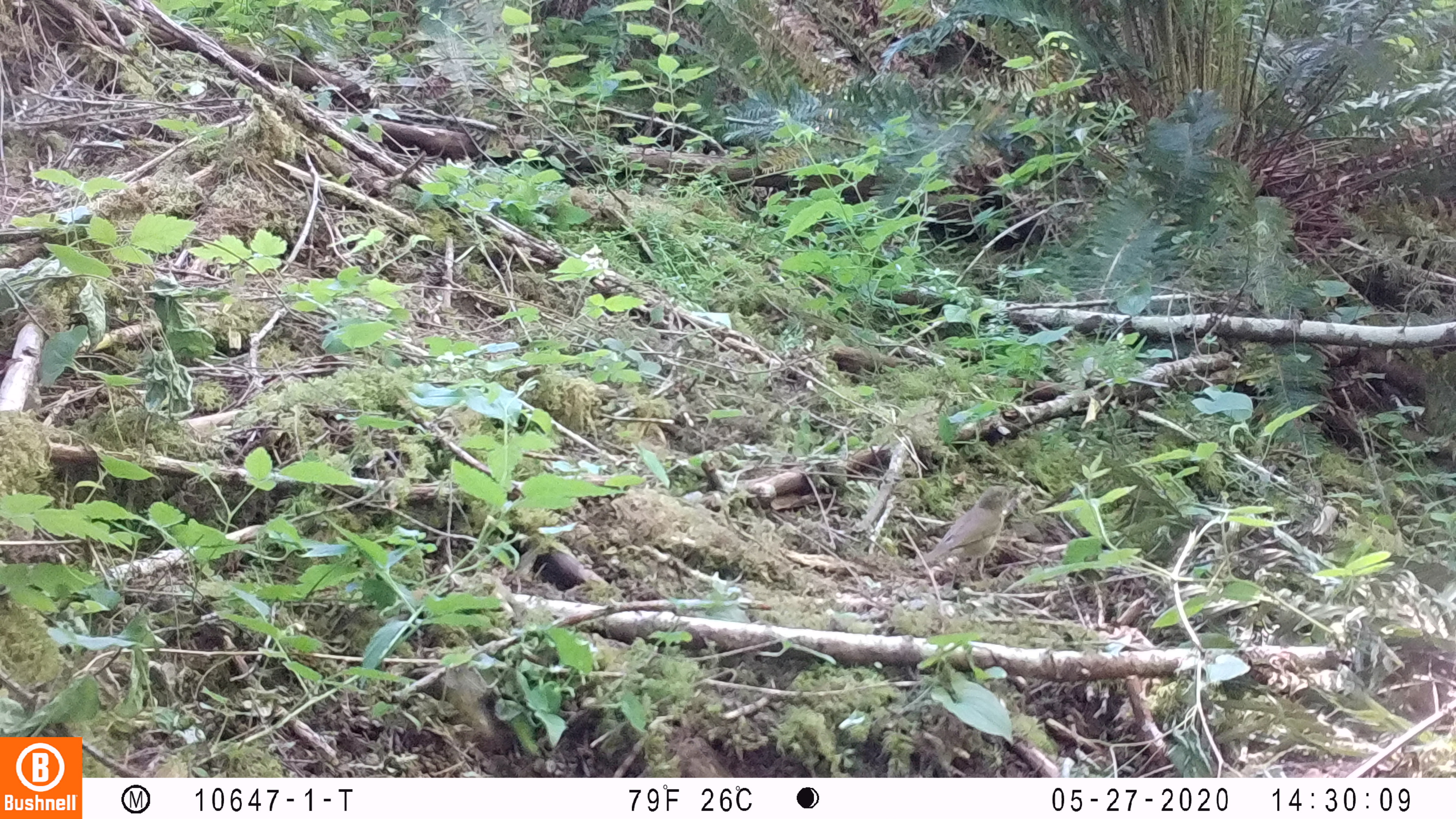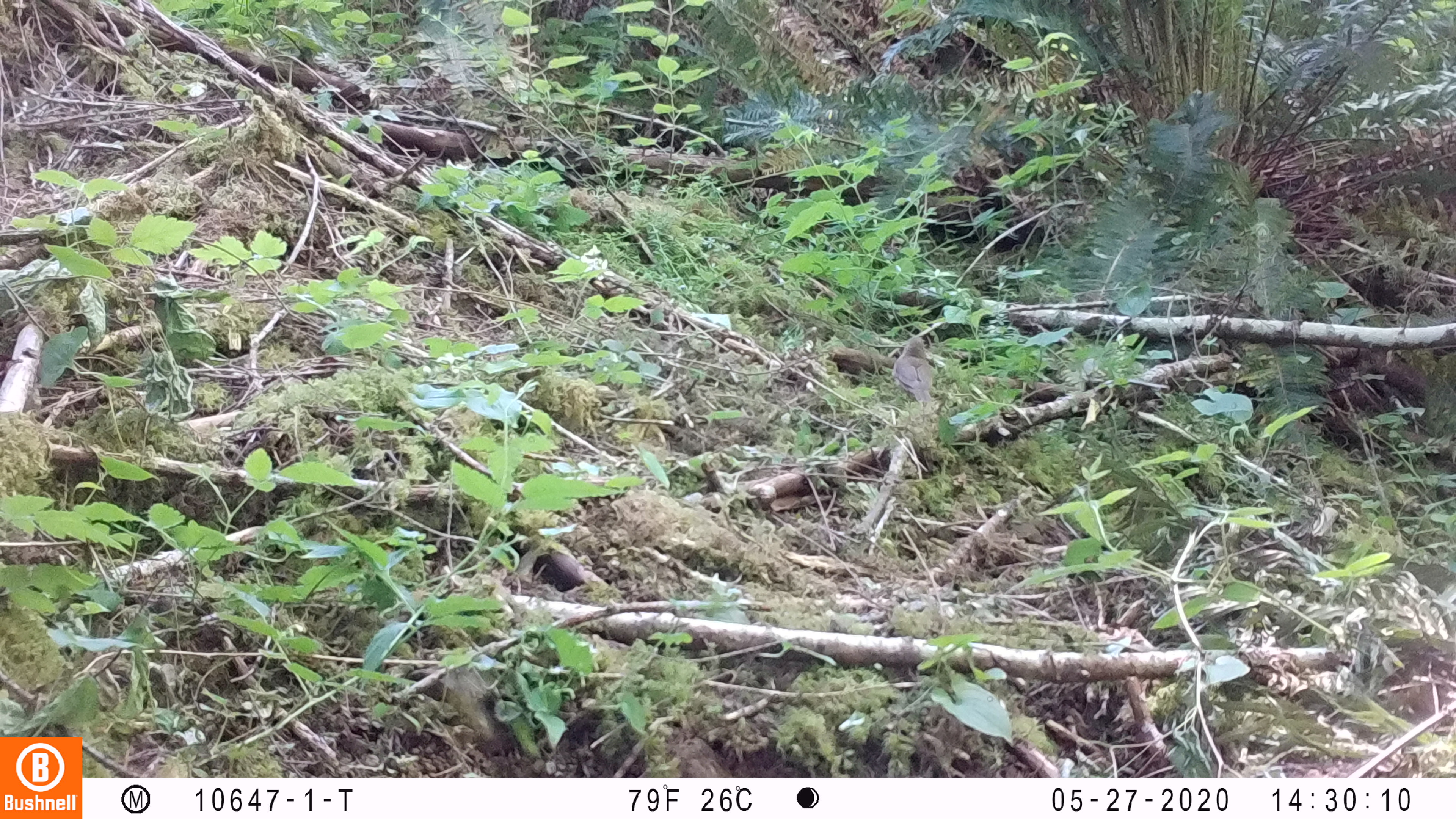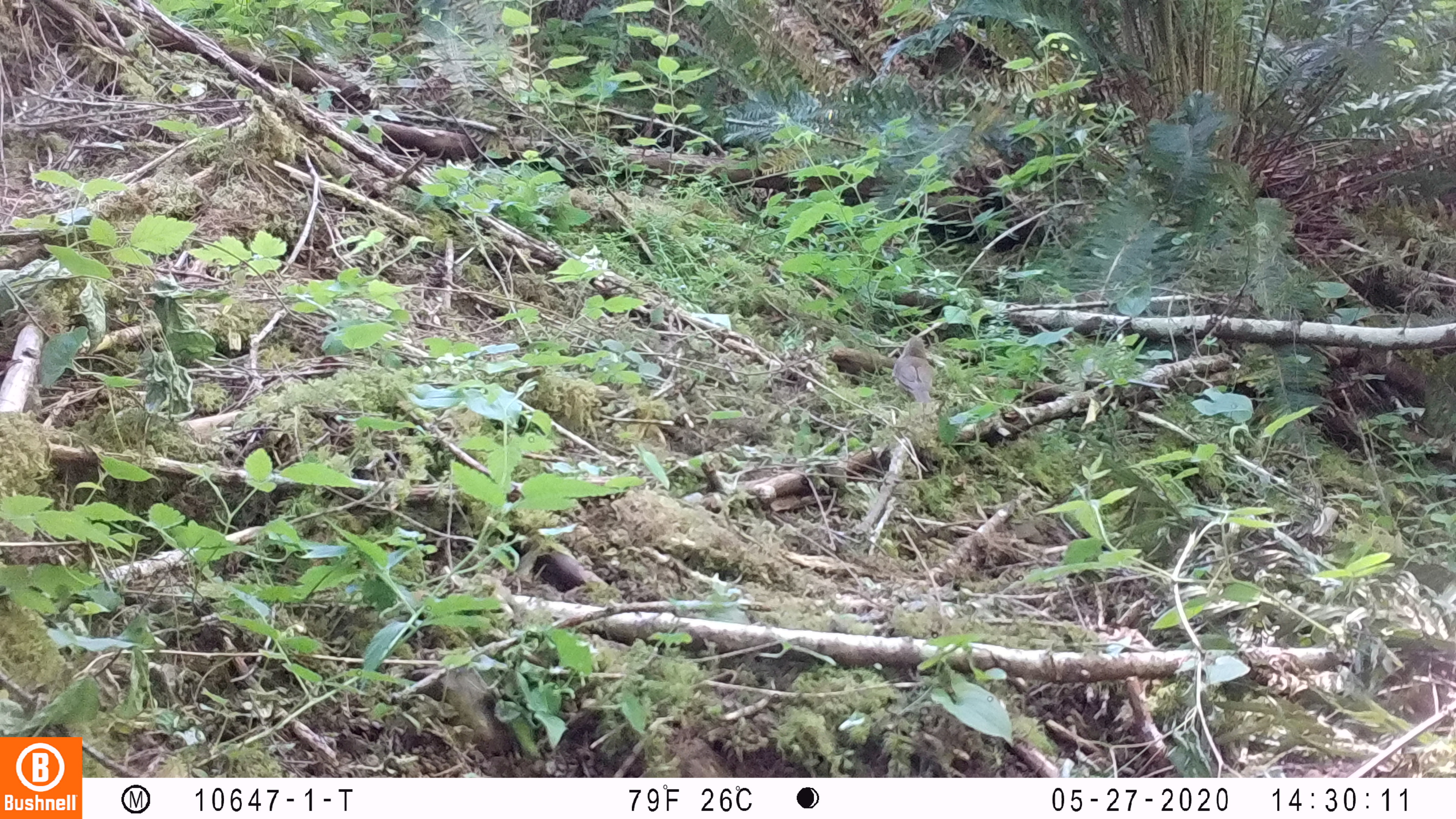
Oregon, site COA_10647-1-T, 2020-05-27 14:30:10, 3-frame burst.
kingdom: Animalia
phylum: Chordata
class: Aves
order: Passeriformes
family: Turdidae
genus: Catharus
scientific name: Catharus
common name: brown thrushes and nightingale-thrushes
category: catharus species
Catharus species (brown thrushes and nightingale-thrushes) (Catharus).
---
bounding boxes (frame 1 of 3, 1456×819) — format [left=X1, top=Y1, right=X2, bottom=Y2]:
catharus species: [left=916, top=479, right=1014, bottom=574]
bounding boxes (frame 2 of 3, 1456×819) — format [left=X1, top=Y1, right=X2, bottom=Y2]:
catharus species: [left=891, top=334, right=937, bottom=406]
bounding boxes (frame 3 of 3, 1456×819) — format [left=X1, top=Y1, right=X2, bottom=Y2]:
catharus species: [left=891, top=334, right=936, bottom=406]